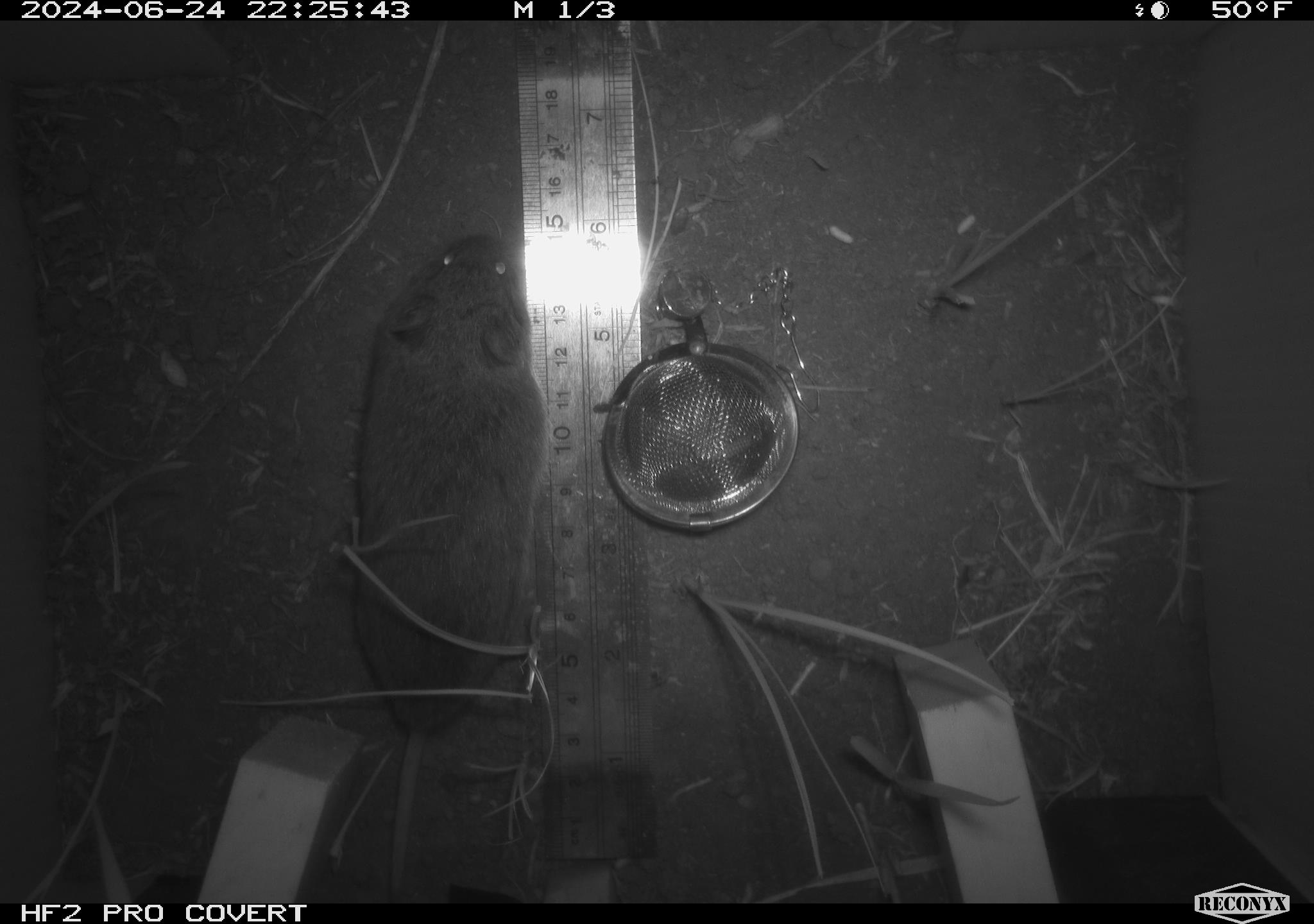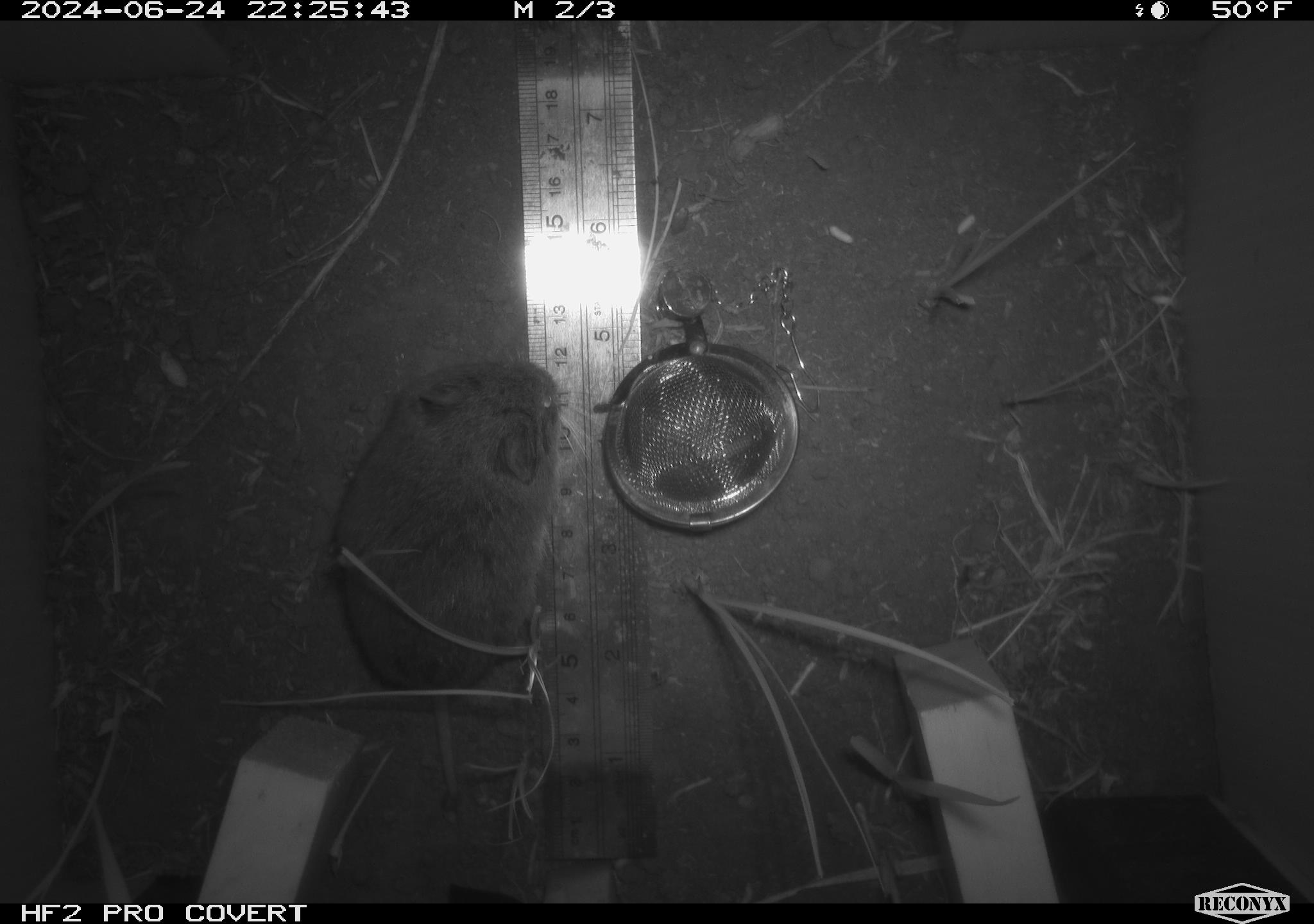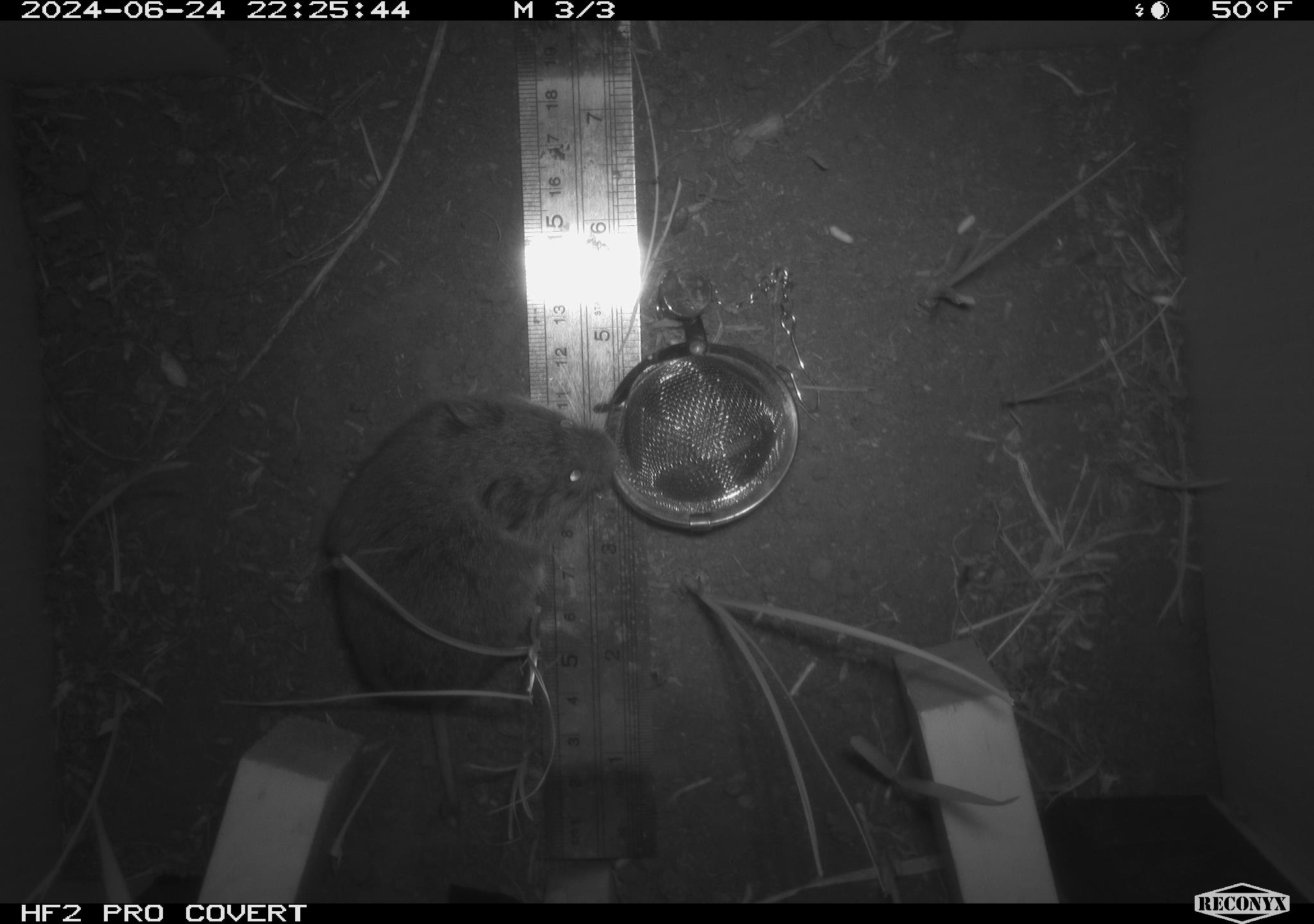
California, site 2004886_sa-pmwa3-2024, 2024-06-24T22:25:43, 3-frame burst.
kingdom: Animalia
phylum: Chordata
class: Mammalia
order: Rodentia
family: Cricetidae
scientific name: Arvicolinae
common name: voles, lemmings, and muskrats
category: arvicolinae subfamily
Arvicolinae subfamily (voles, lemmings, and muskrats) (Arvicolinae).